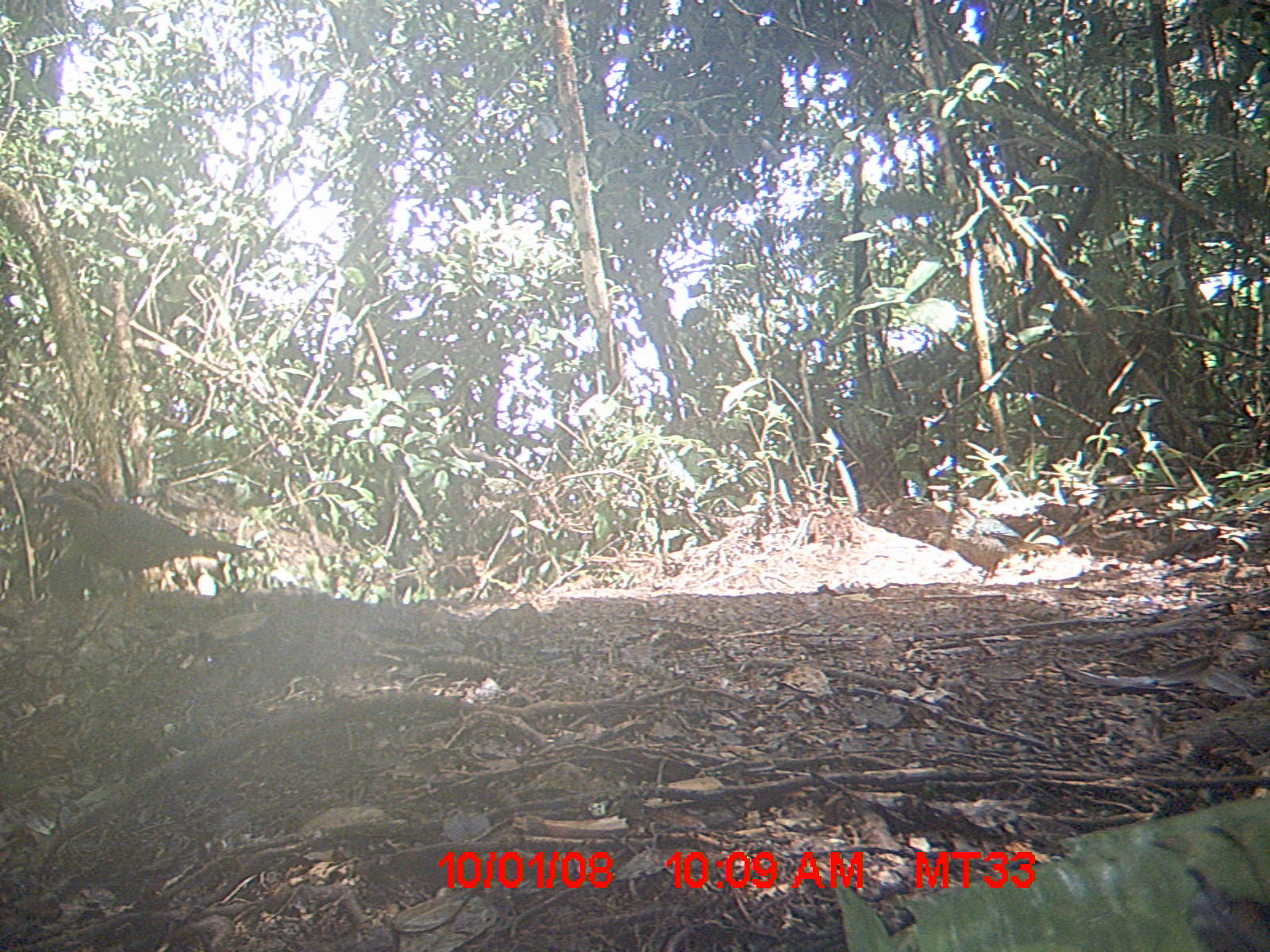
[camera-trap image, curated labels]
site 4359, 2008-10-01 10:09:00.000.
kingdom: Animalia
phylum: Chordata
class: Aves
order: Coraciiformes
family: Brachypteraciidae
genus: Brachypteracias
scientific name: Brachypteracias squamiger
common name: scaly ground-roller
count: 2